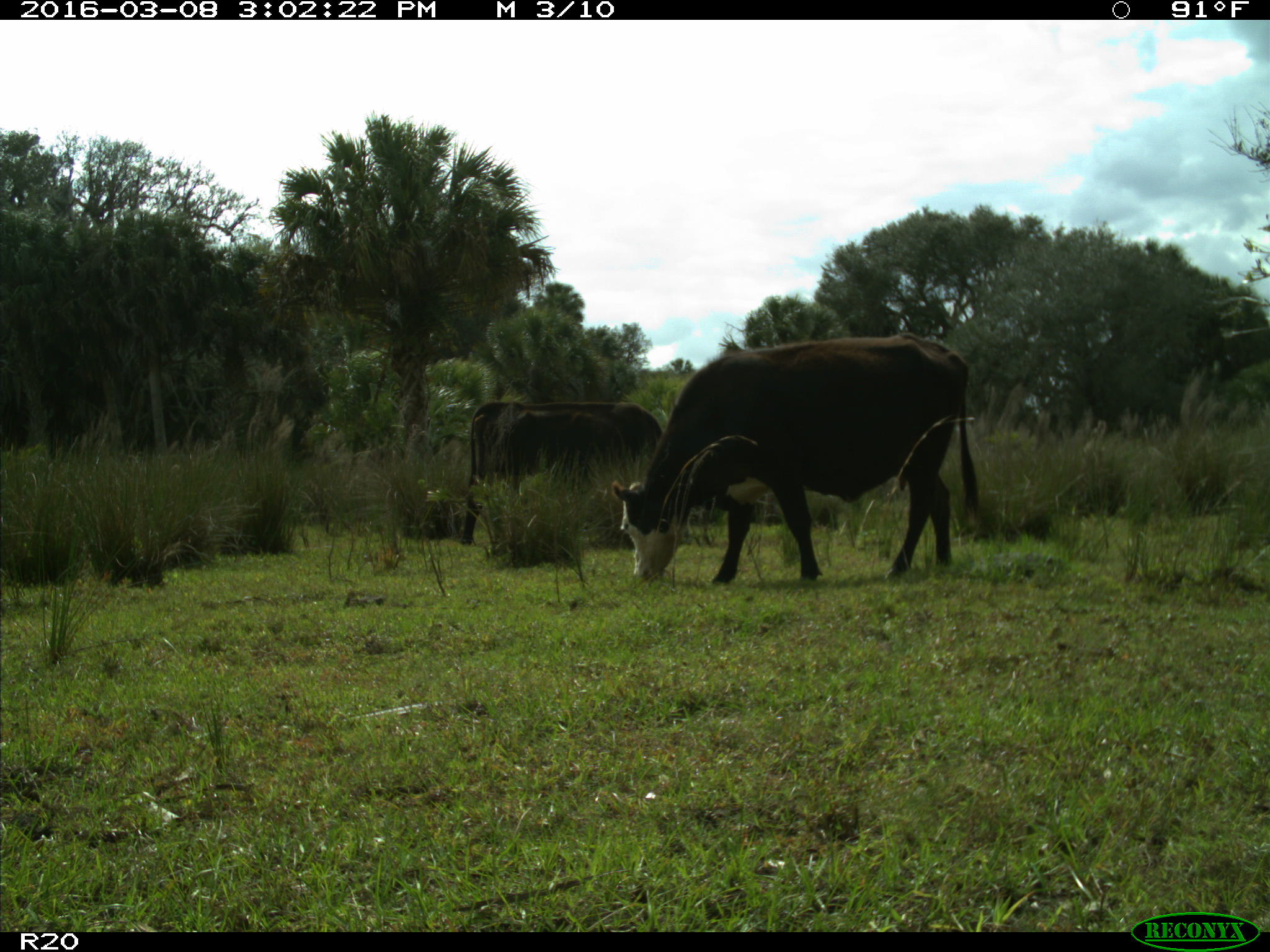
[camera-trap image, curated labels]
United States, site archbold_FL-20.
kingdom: Animalia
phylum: Chordata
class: Mammalia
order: Artiodactyla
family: Bovidae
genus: Bos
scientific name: Bos taurus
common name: domestic cow